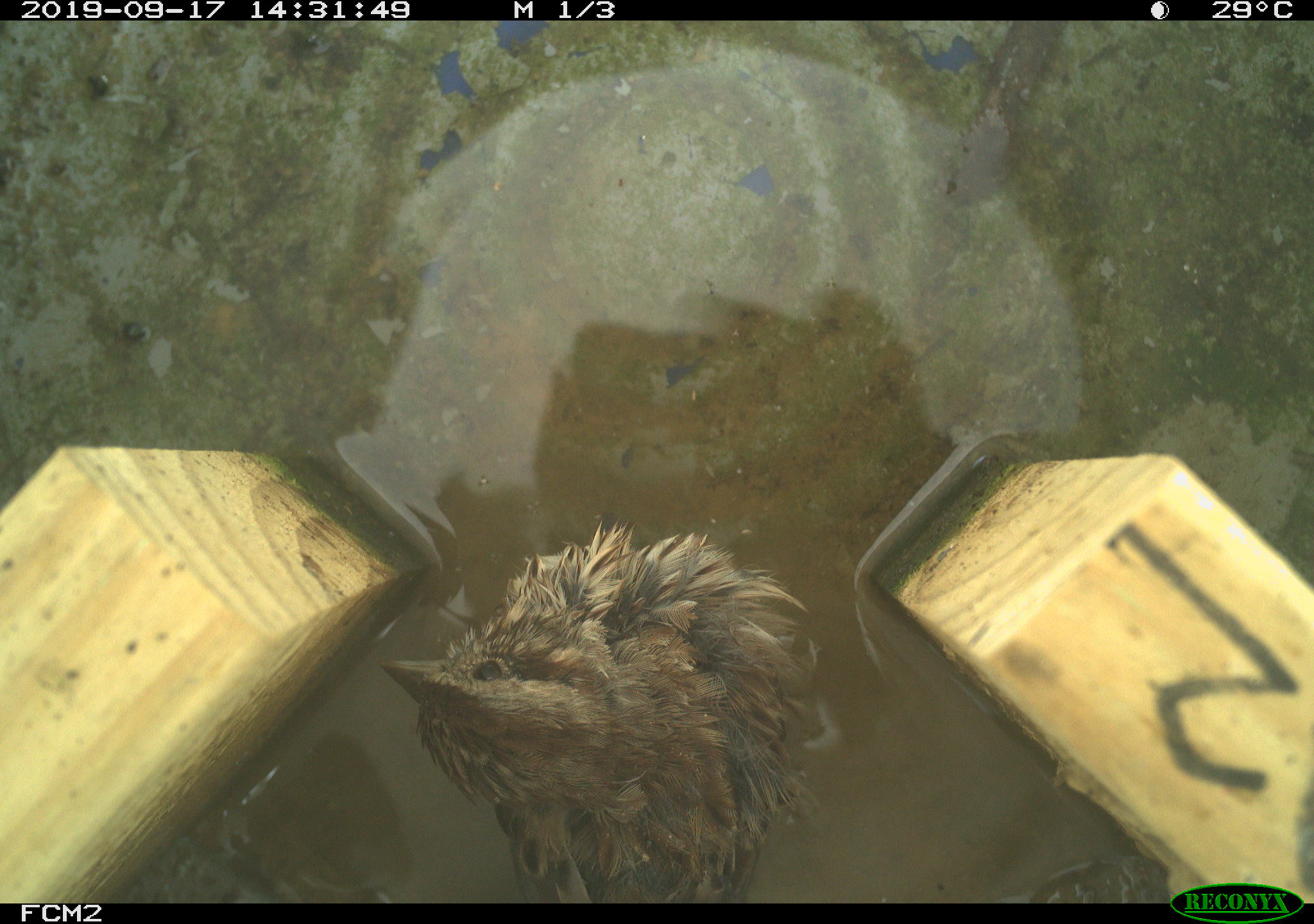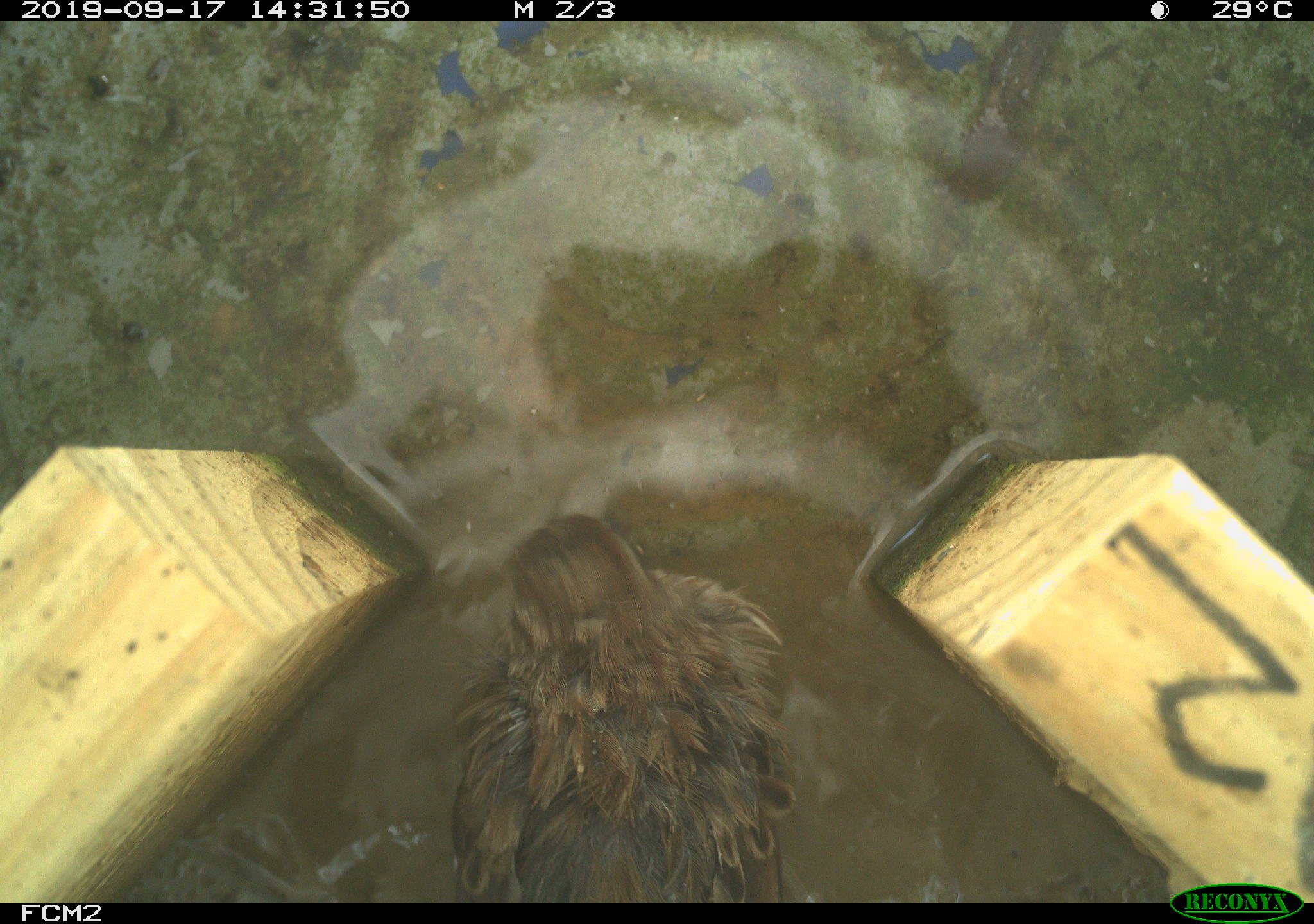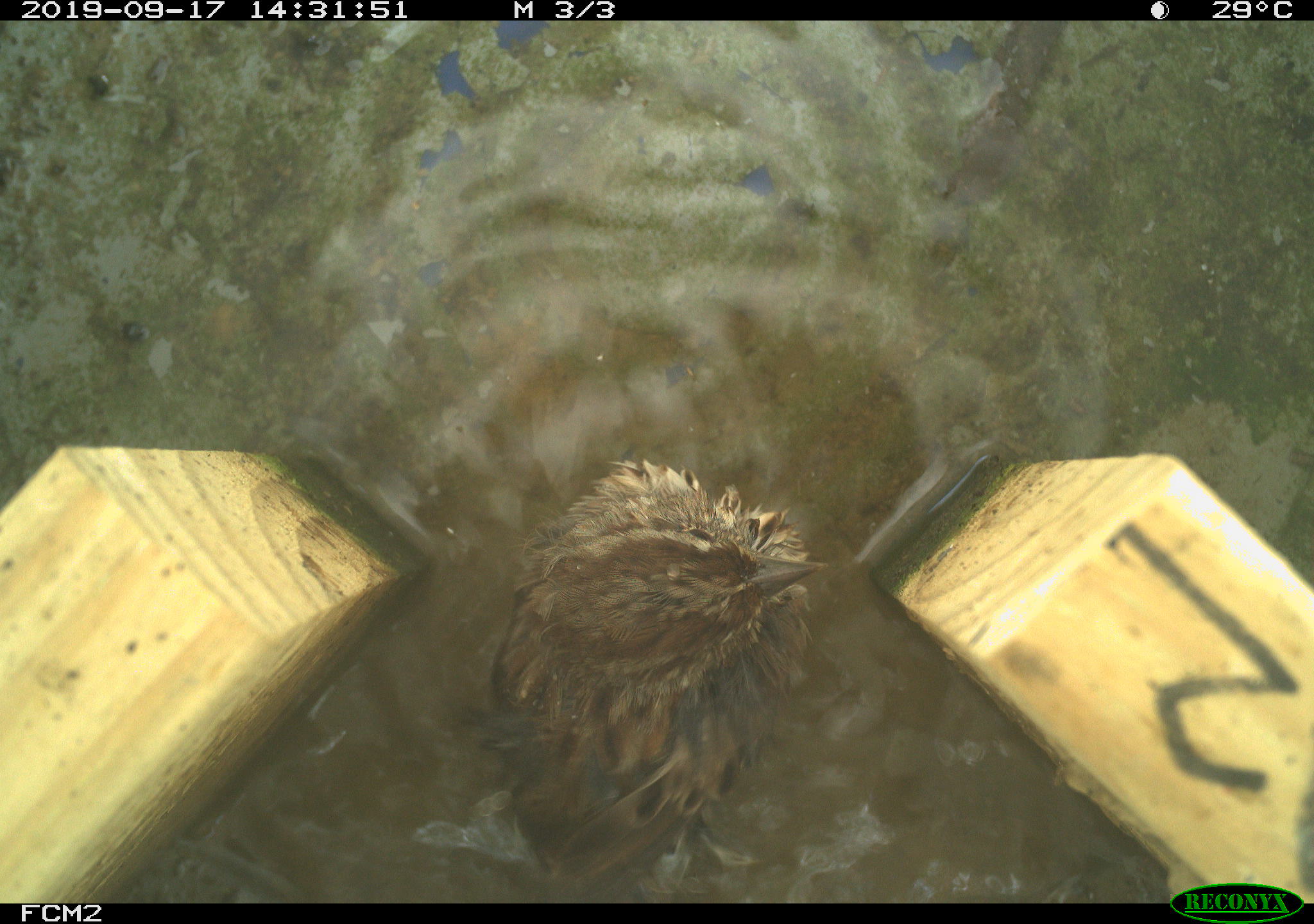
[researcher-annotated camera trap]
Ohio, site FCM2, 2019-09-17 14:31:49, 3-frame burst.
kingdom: Animalia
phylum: Chordata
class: Aves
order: Passeriformes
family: Passerellidae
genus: Melospiza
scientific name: Melospiza melodia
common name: song sparrow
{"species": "song sparrow (Melospiza melodia)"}